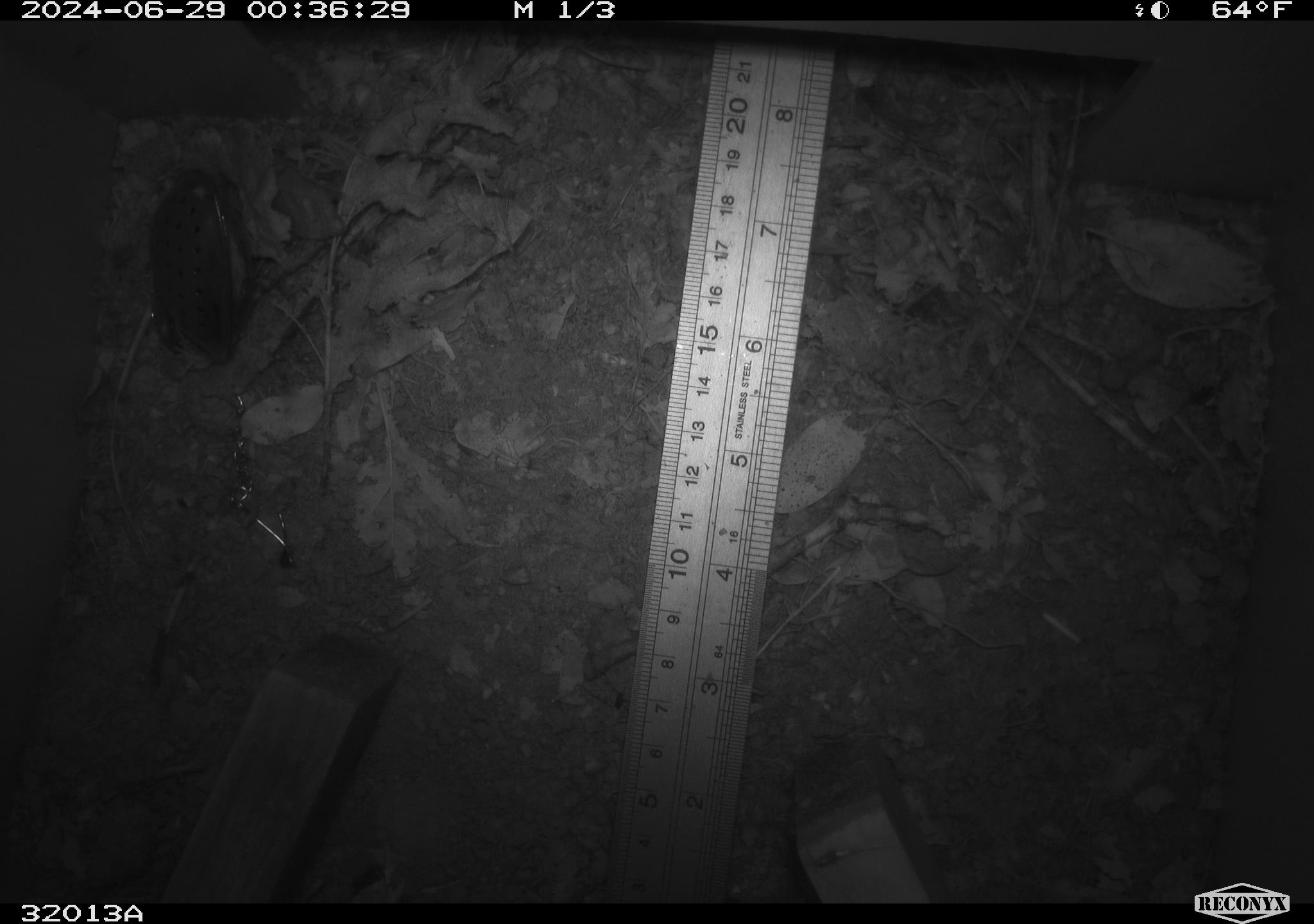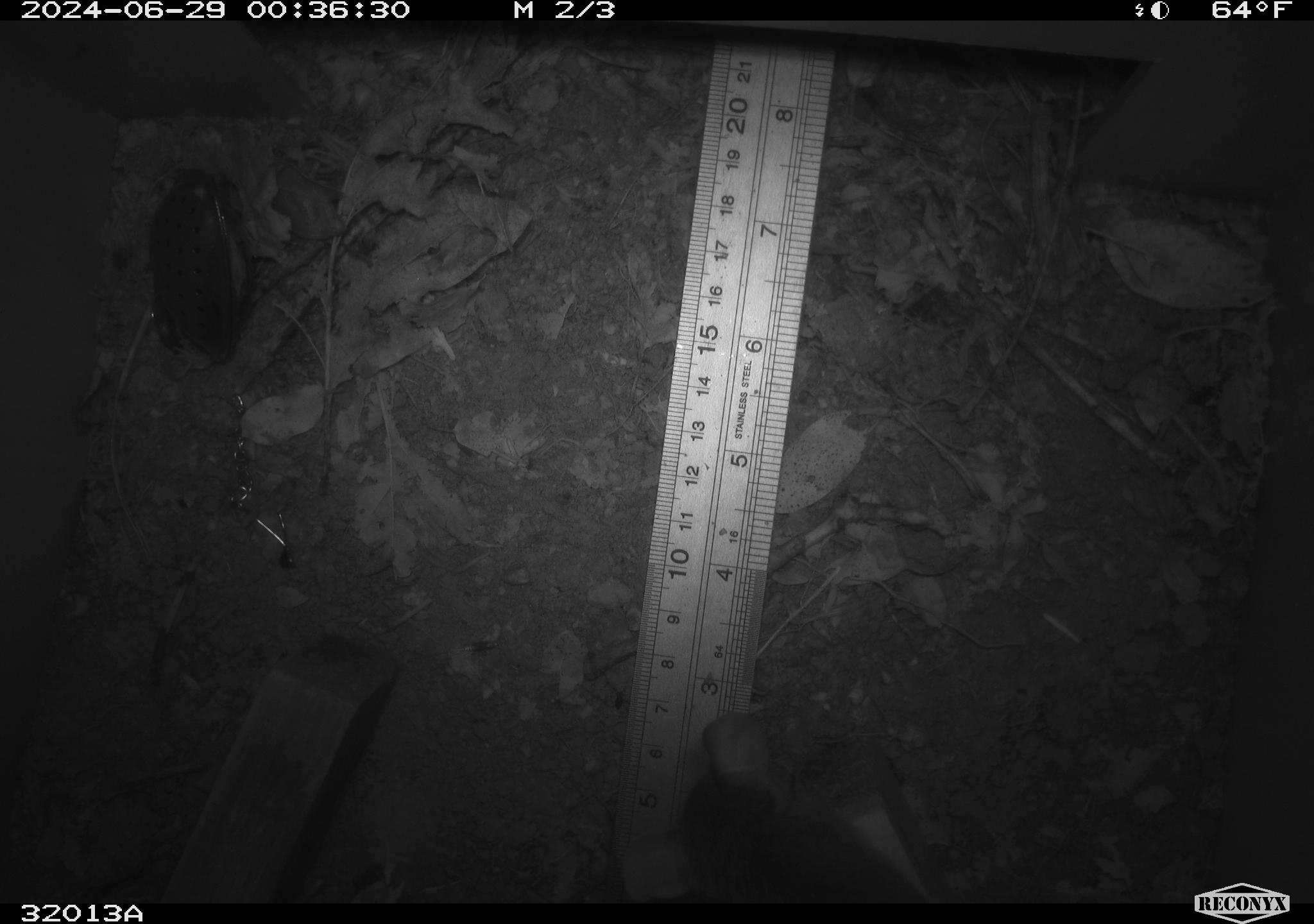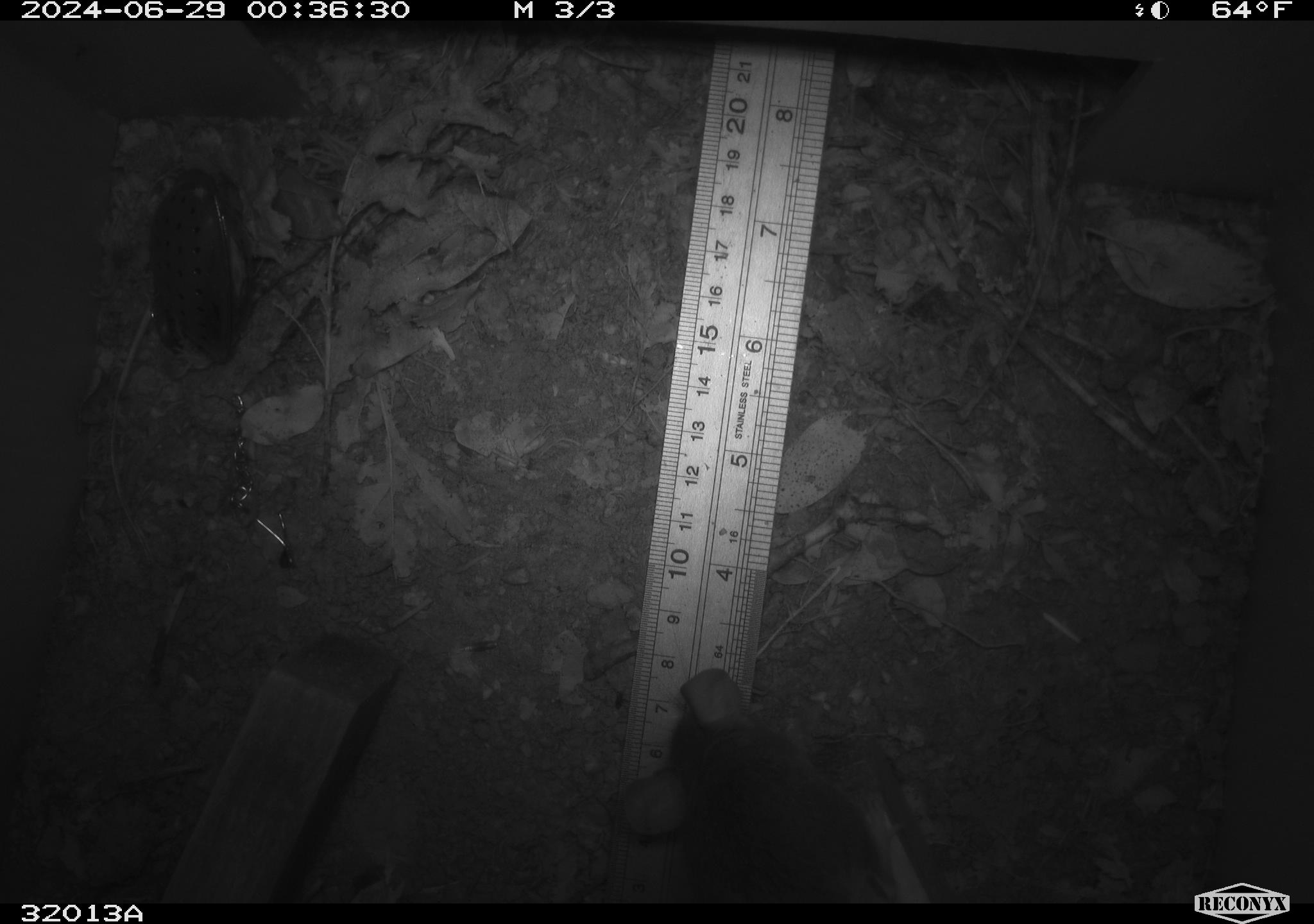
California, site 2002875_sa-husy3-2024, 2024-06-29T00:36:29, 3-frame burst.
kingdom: Animalia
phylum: Chordata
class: Mammalia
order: Rodentia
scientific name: Rodentia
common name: rodent